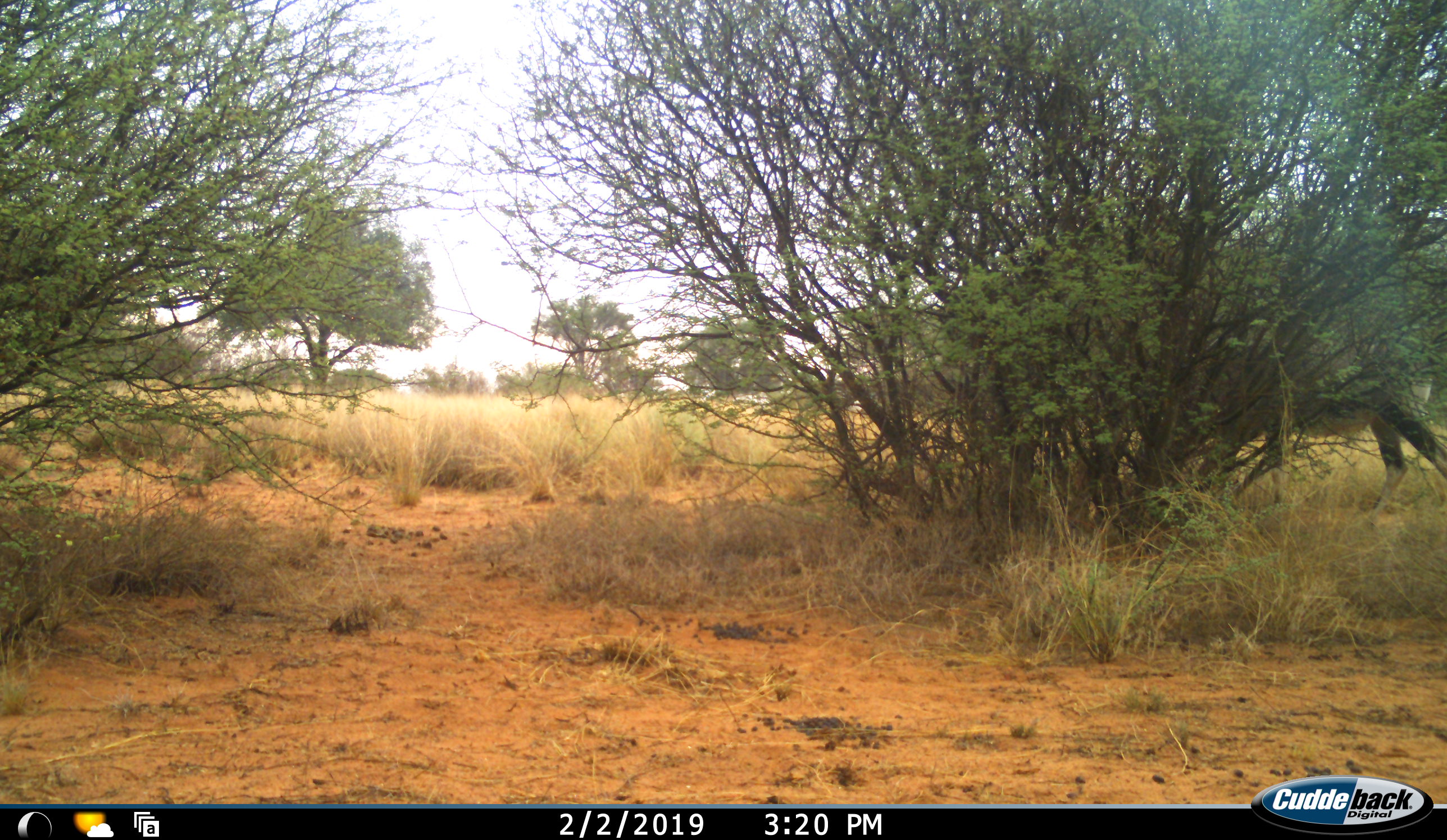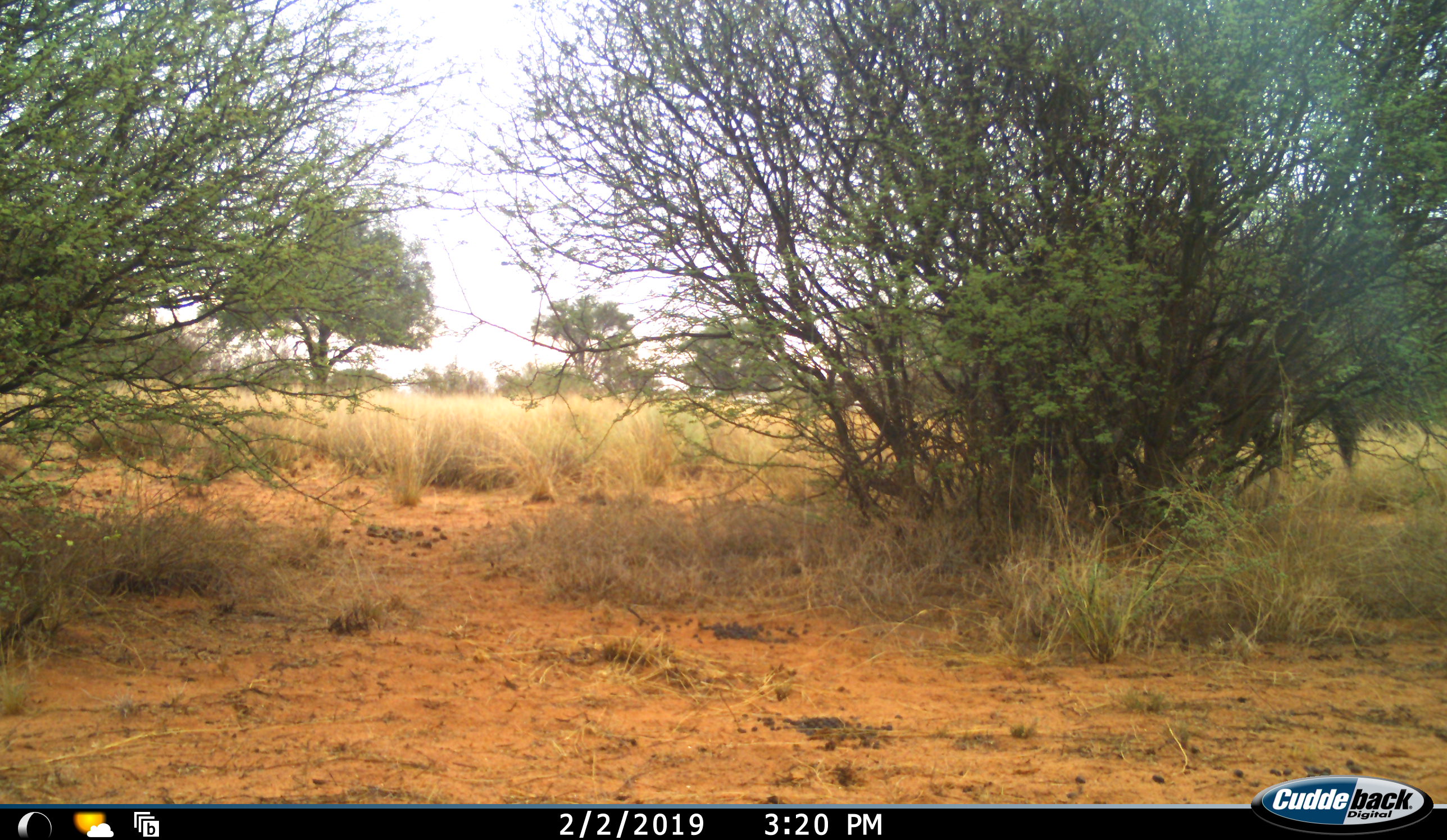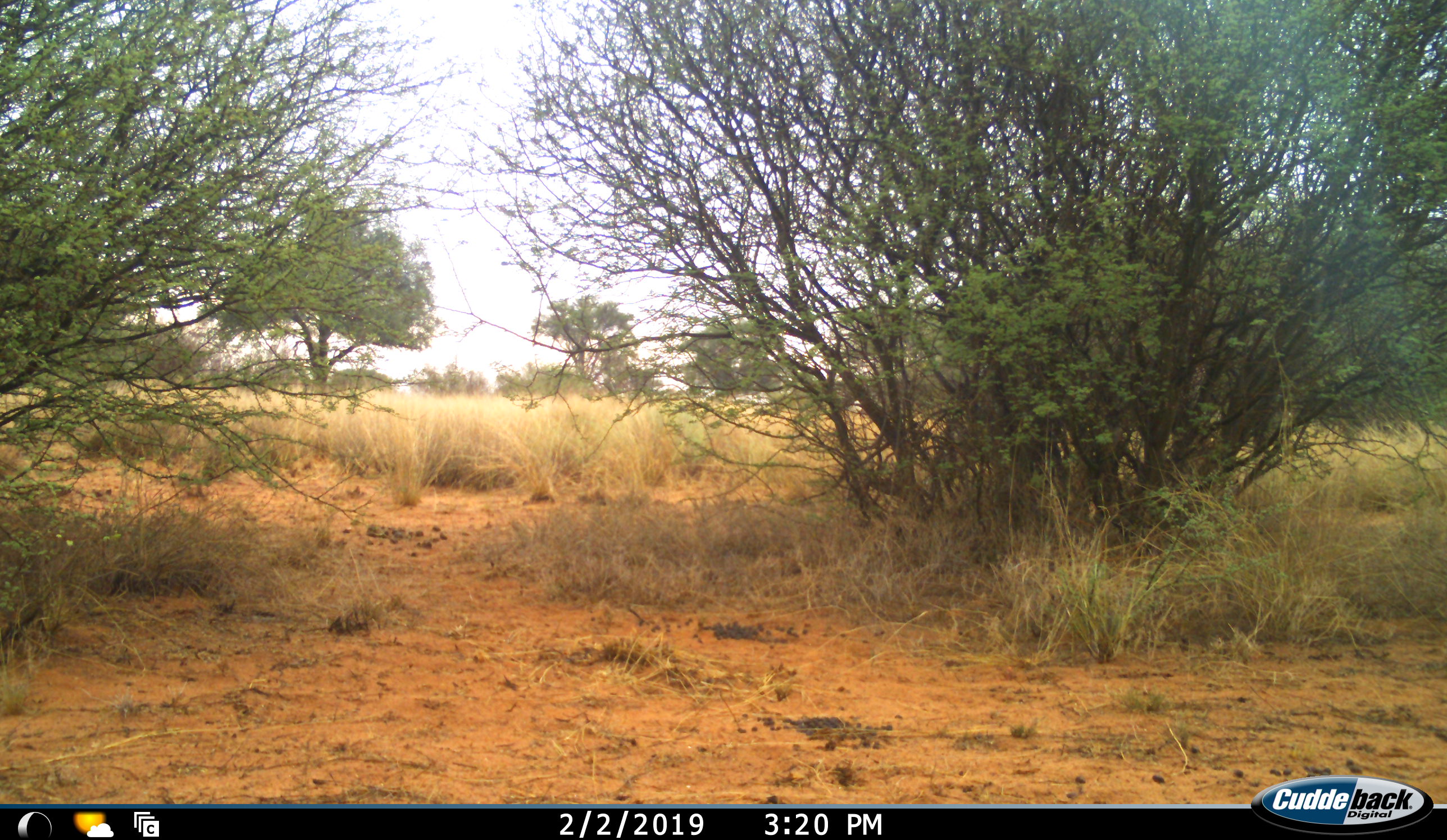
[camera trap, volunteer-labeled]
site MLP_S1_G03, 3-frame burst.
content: unidentified animal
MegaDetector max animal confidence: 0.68